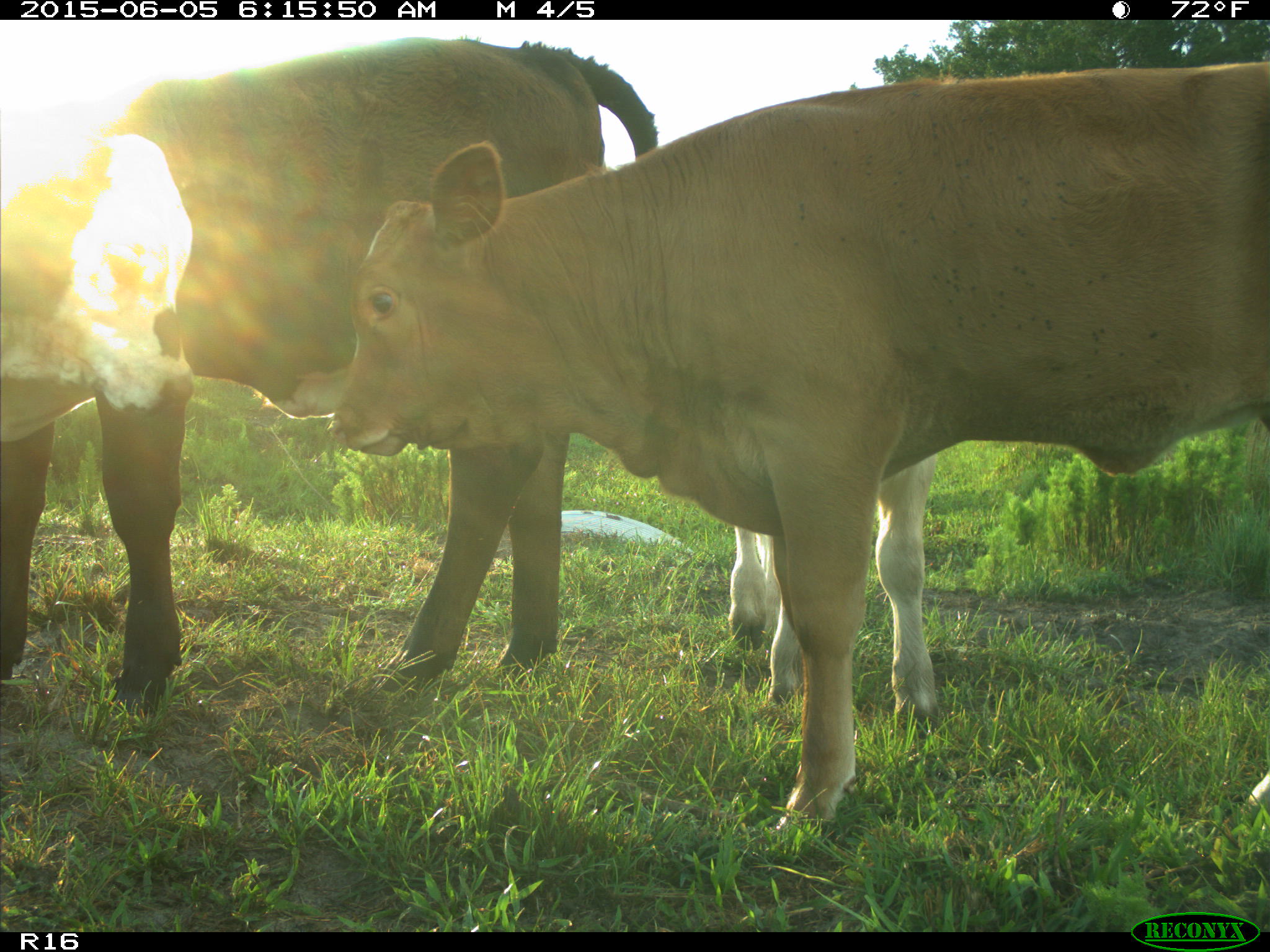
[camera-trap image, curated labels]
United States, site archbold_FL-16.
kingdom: Animalia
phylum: Chordata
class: Mammalia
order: Artiodactyla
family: Bovidae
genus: Bos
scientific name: Bos taurus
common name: domestic cow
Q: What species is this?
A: Bos taurus (domestic cow).